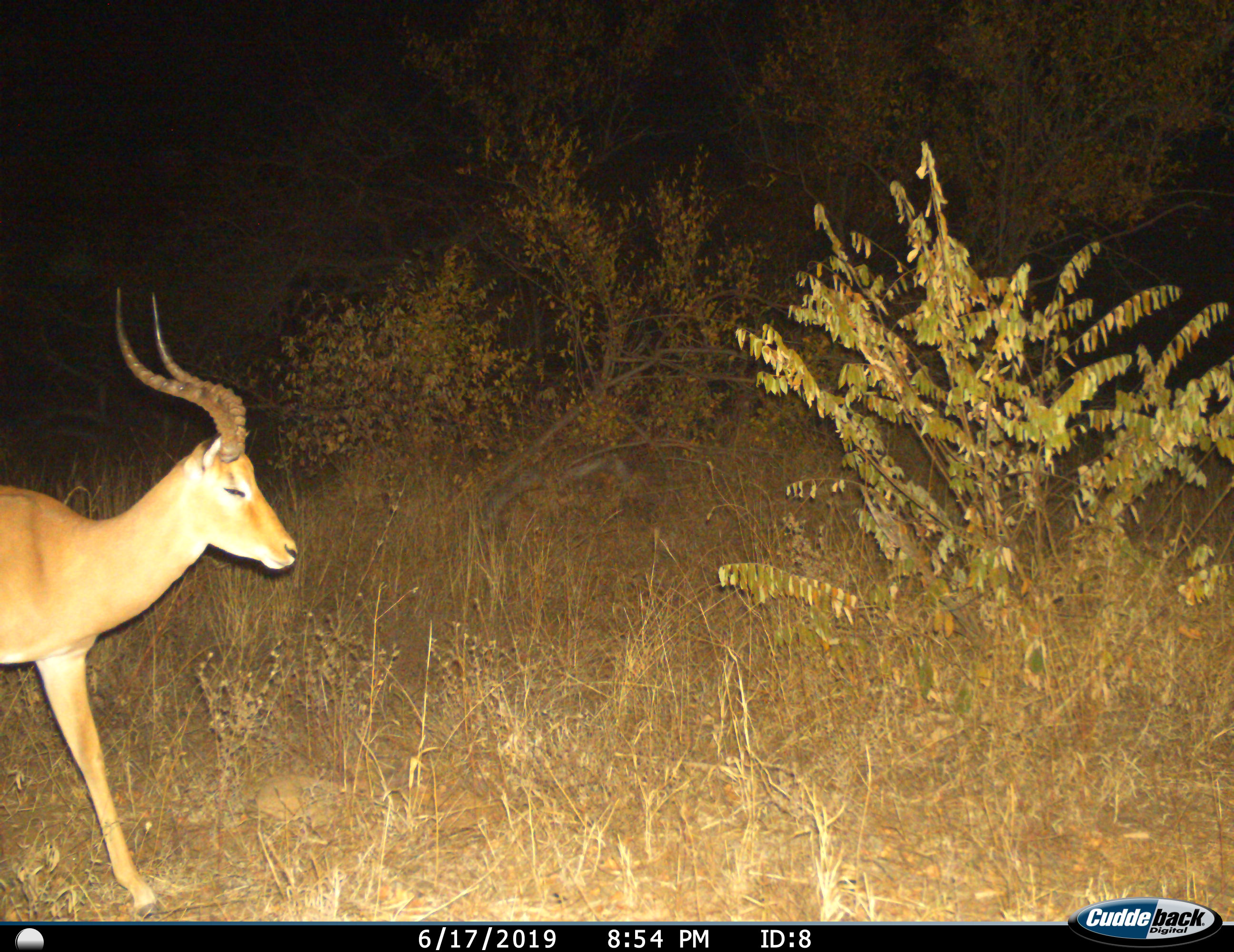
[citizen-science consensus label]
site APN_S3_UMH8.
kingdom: Animalia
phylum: Chordata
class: Mammalia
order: Artiodactyla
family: Bovidae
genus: Aepyceros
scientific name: Aepyceros melampus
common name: impala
Impala (Aepyceros melampus), count 1. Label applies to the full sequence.